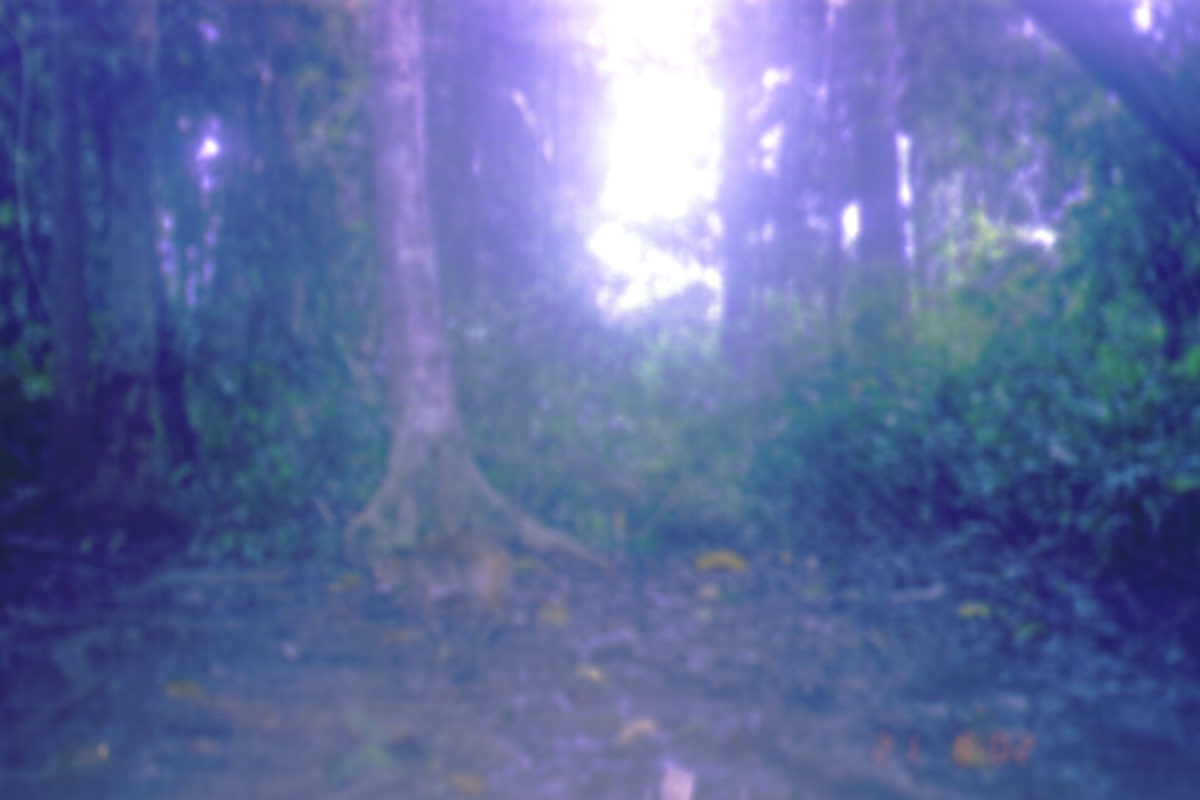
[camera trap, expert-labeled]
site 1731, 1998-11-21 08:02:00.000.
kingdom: Animalia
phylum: Chordata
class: Mammalia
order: Artiodactyla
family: Tragulidae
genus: Tragulus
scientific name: Tragulus napu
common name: greater oriental chevrotain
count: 1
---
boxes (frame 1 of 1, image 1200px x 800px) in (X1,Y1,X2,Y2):
tragulus napu: (368,529,562,659)